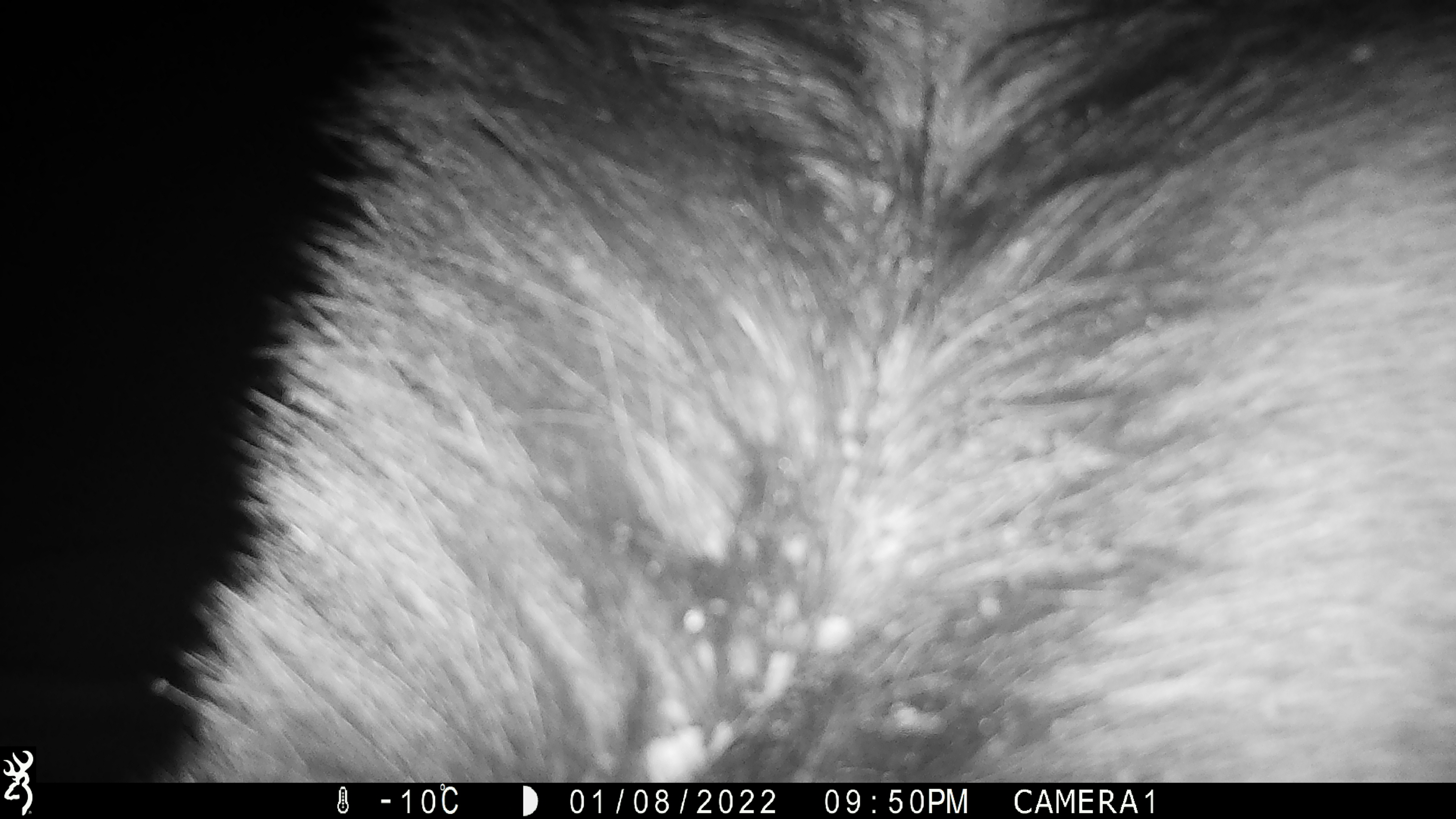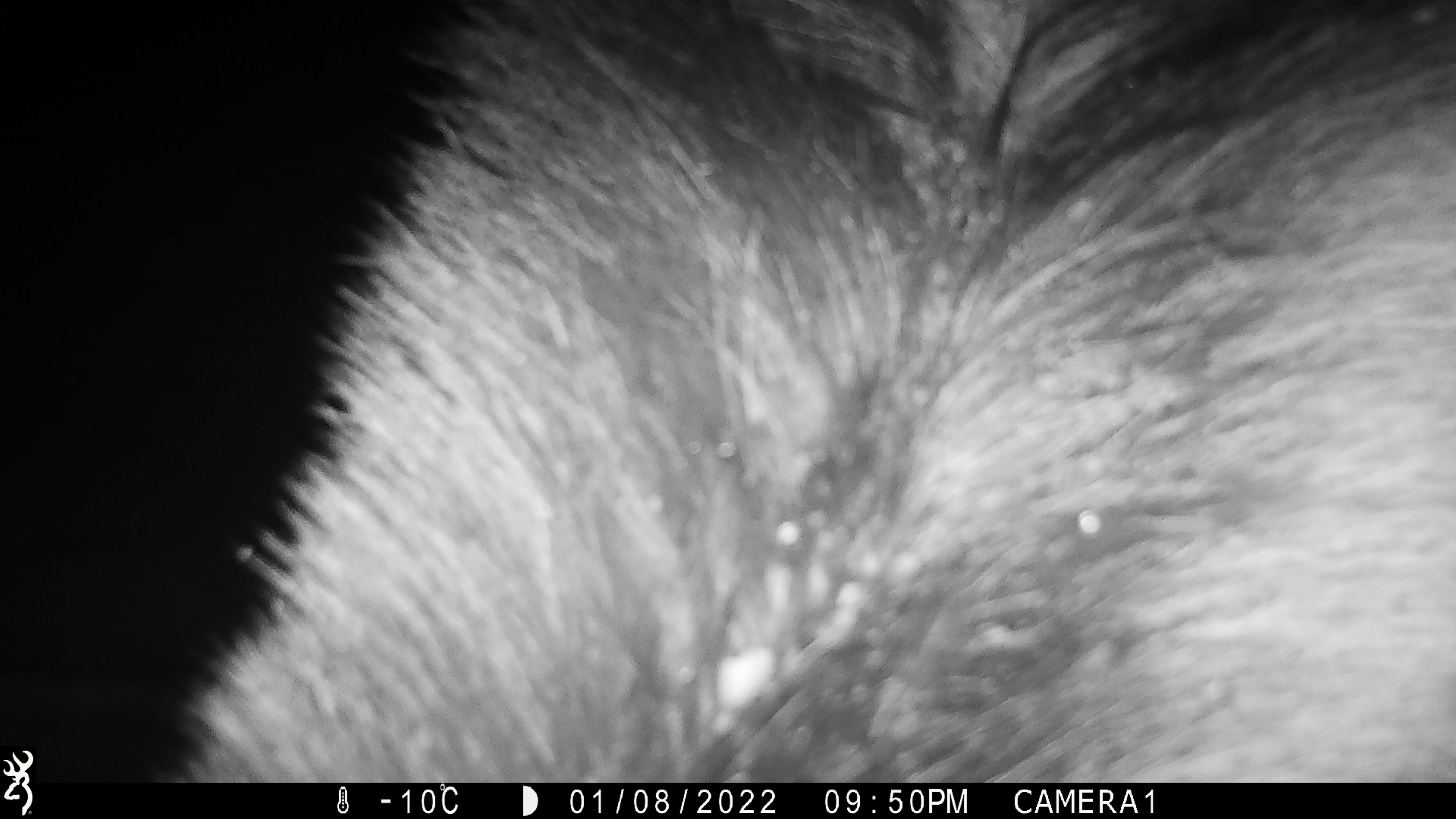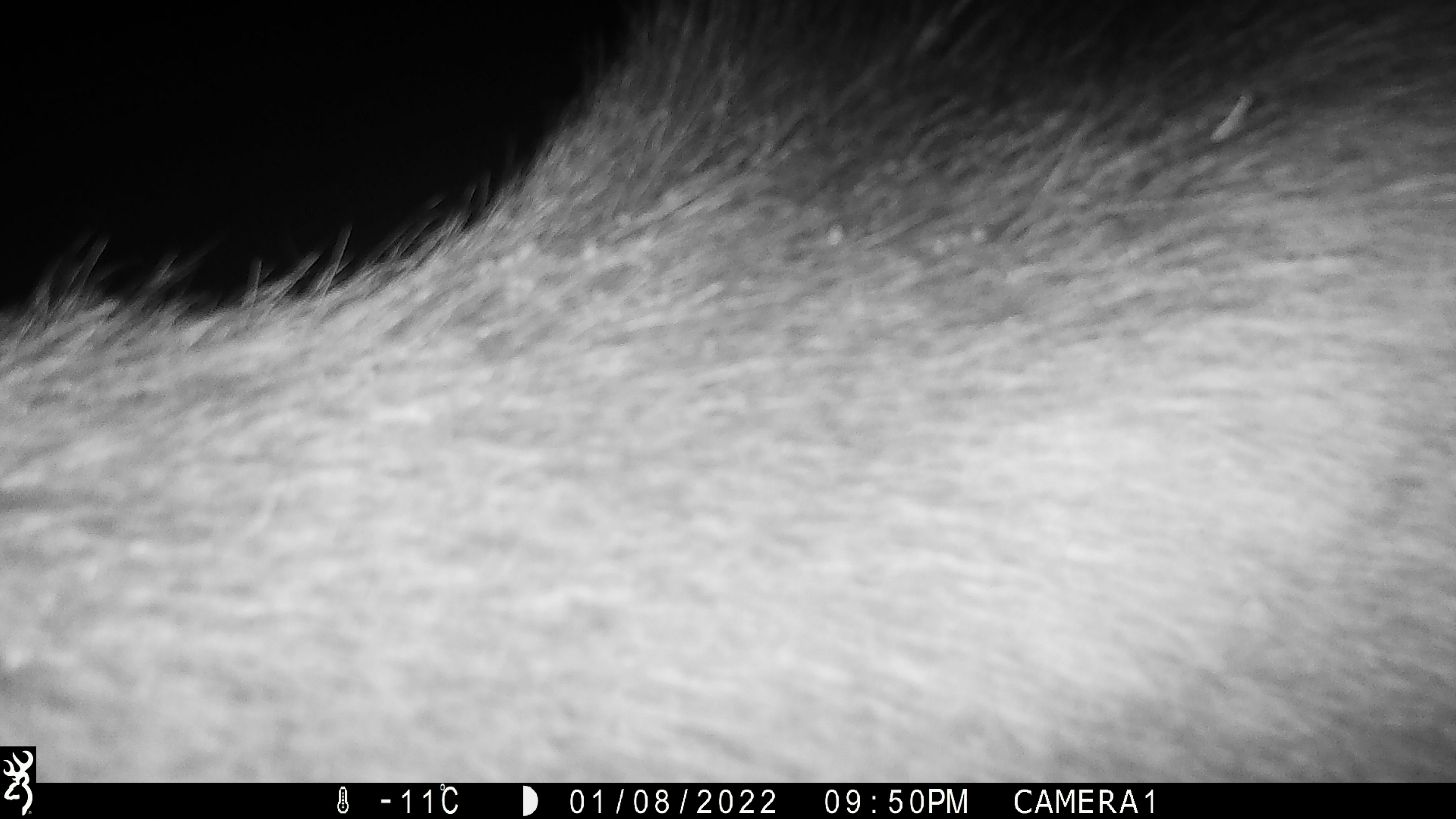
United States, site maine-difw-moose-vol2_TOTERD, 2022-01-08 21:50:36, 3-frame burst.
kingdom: Animalia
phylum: Chordata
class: Mammalia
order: Artiodactyla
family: Cervidae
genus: Alces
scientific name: Alces alces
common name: moose